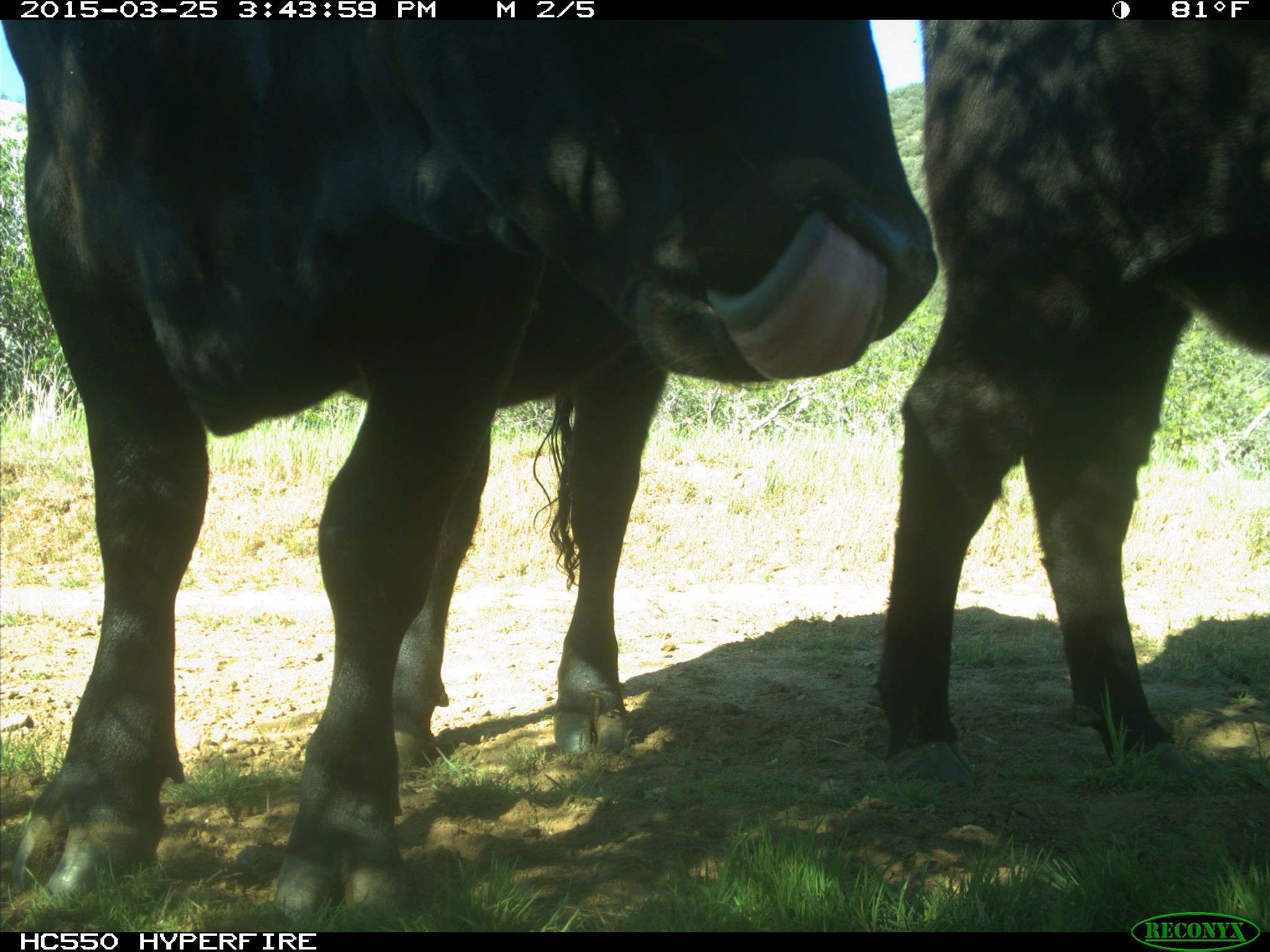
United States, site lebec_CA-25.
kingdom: Animalia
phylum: Chordata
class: Mammalia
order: Artiodactyla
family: Bovidae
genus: Bos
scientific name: Bos taurus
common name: domestic cow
Bos taurus (domestic cow).